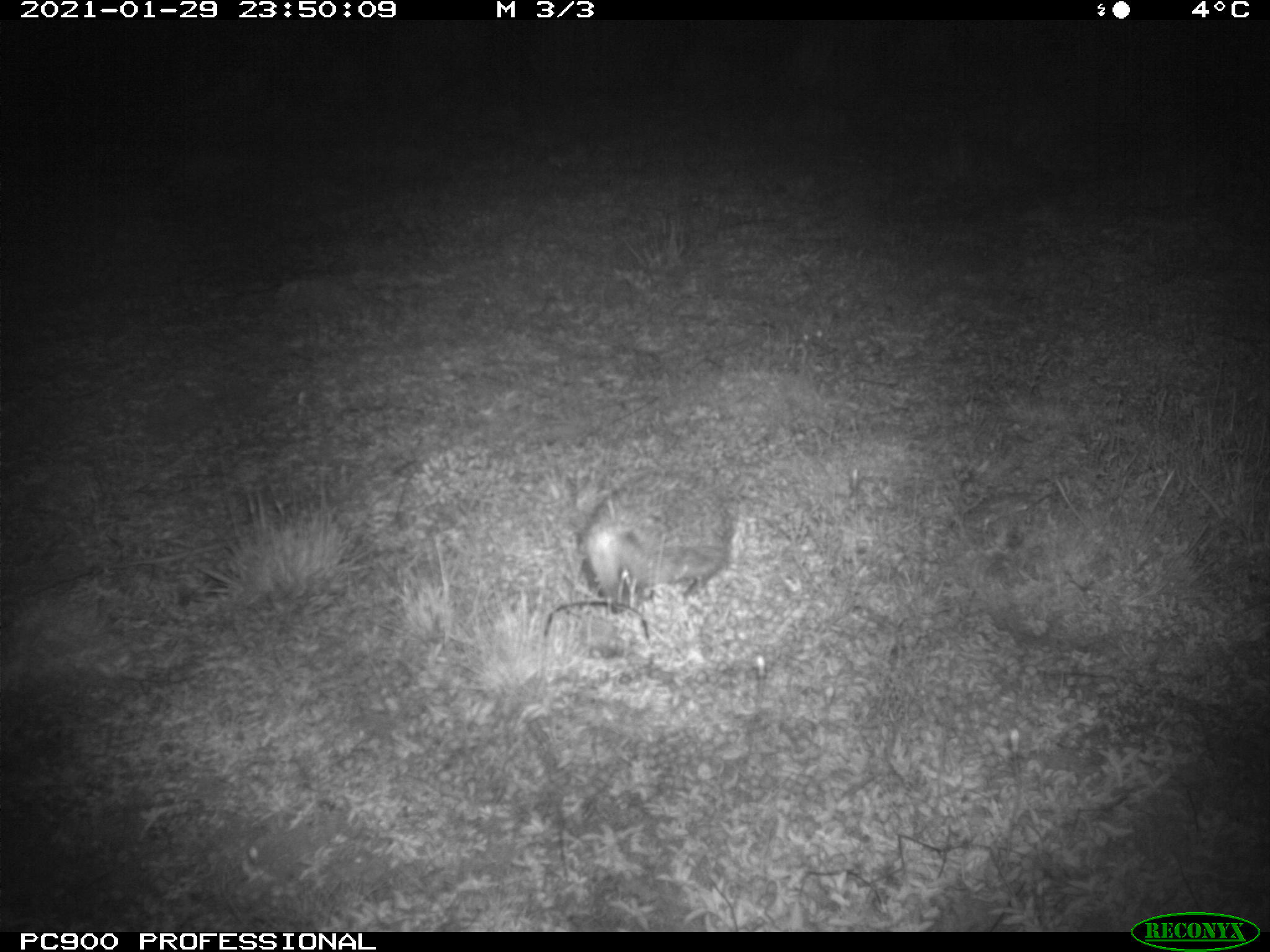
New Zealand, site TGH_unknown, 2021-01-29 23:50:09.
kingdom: Animalia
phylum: Chordata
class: Mammalia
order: Eulipotyphla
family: Erinaceidae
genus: Erinaceus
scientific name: Erinaceus europaeus europaeus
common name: european hedgehog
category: hedgehog